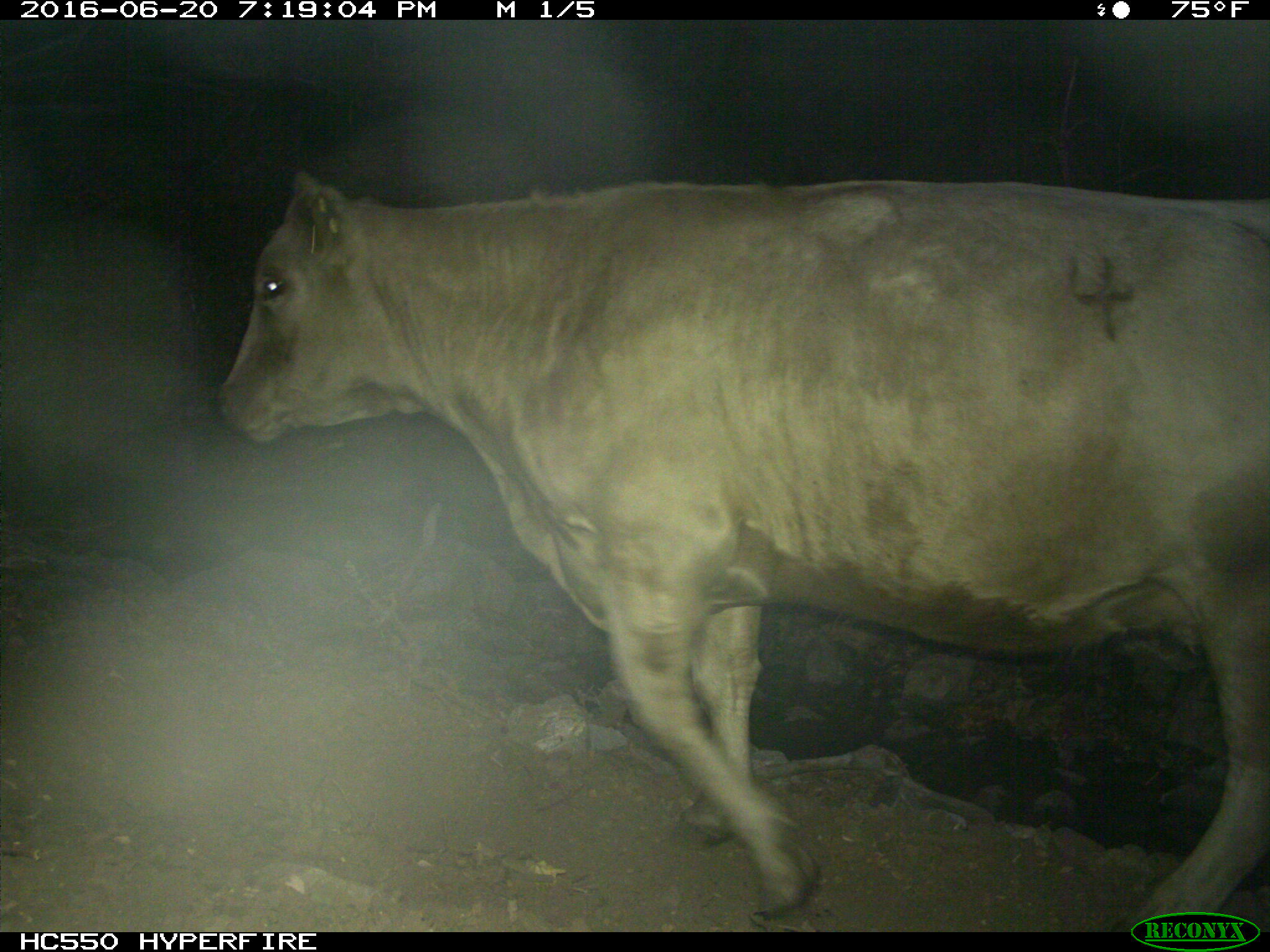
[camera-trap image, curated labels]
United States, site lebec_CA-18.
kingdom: Animalia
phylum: Chordata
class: Mammalia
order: Artiodactyla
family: Bovidae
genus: Bos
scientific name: Bos taurus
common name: domestic cow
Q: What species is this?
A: Bos taurus (domestic cow).